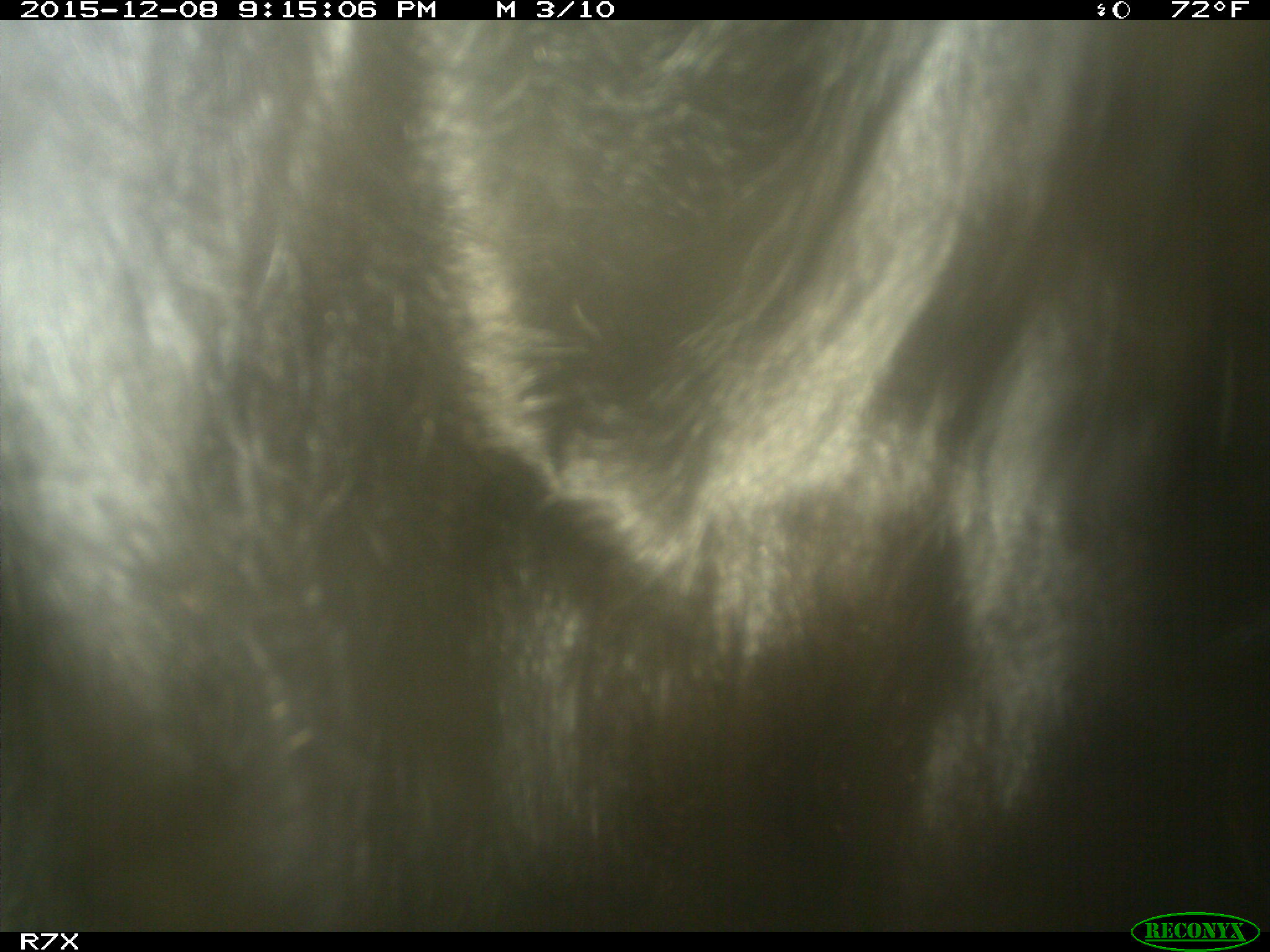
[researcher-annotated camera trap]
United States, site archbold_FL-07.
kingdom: Animalia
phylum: Chordata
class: Mammalia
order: Artiodactyla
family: Bovidae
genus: Bos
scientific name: Bos taurus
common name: domestic cow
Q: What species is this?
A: Bos taurus (domestic cow).